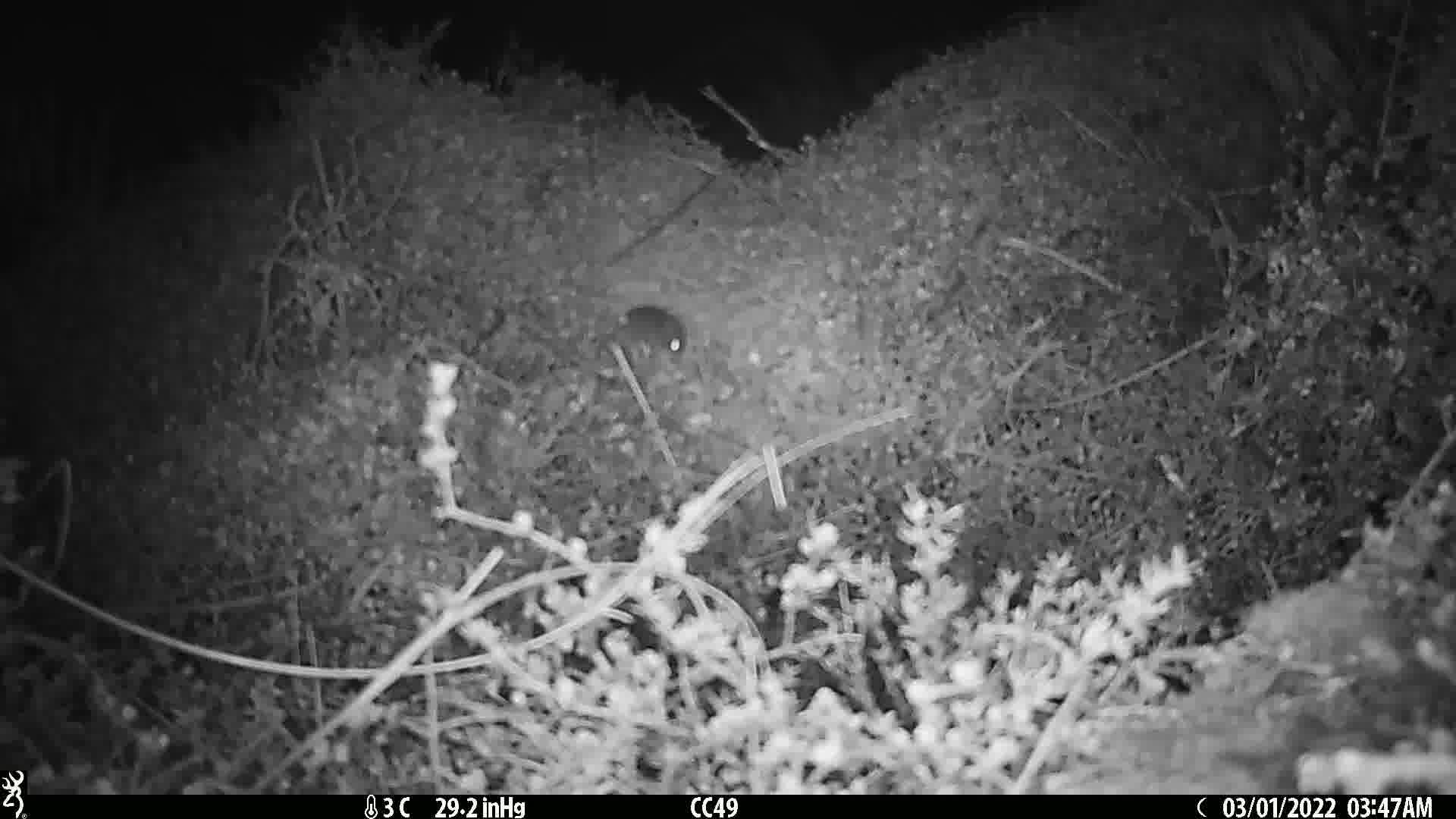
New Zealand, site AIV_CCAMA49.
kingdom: Animalia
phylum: Chordata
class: Mammalia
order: Rodentia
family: Muridae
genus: Mus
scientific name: Mus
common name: mouse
Mouse (Mus).